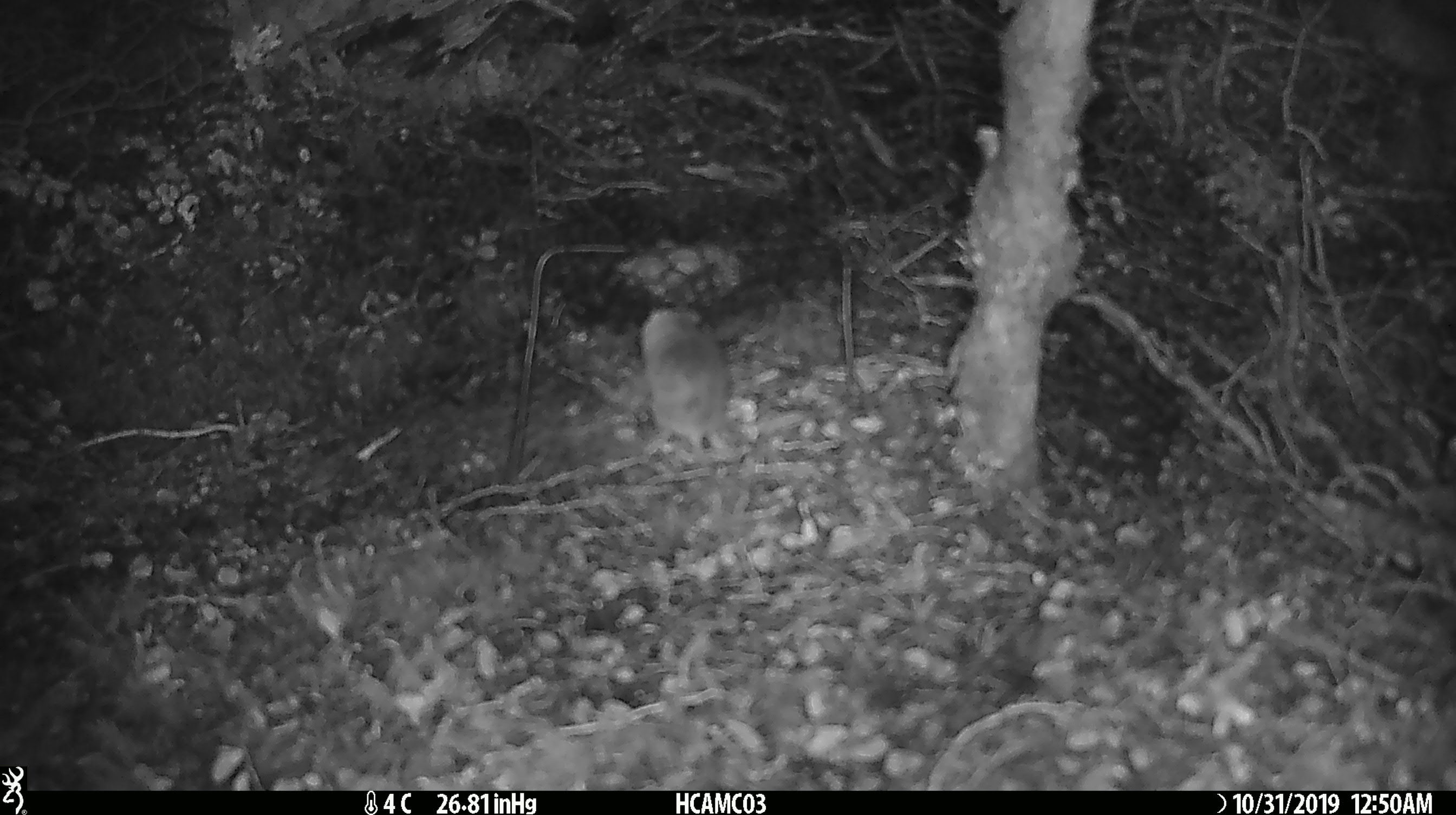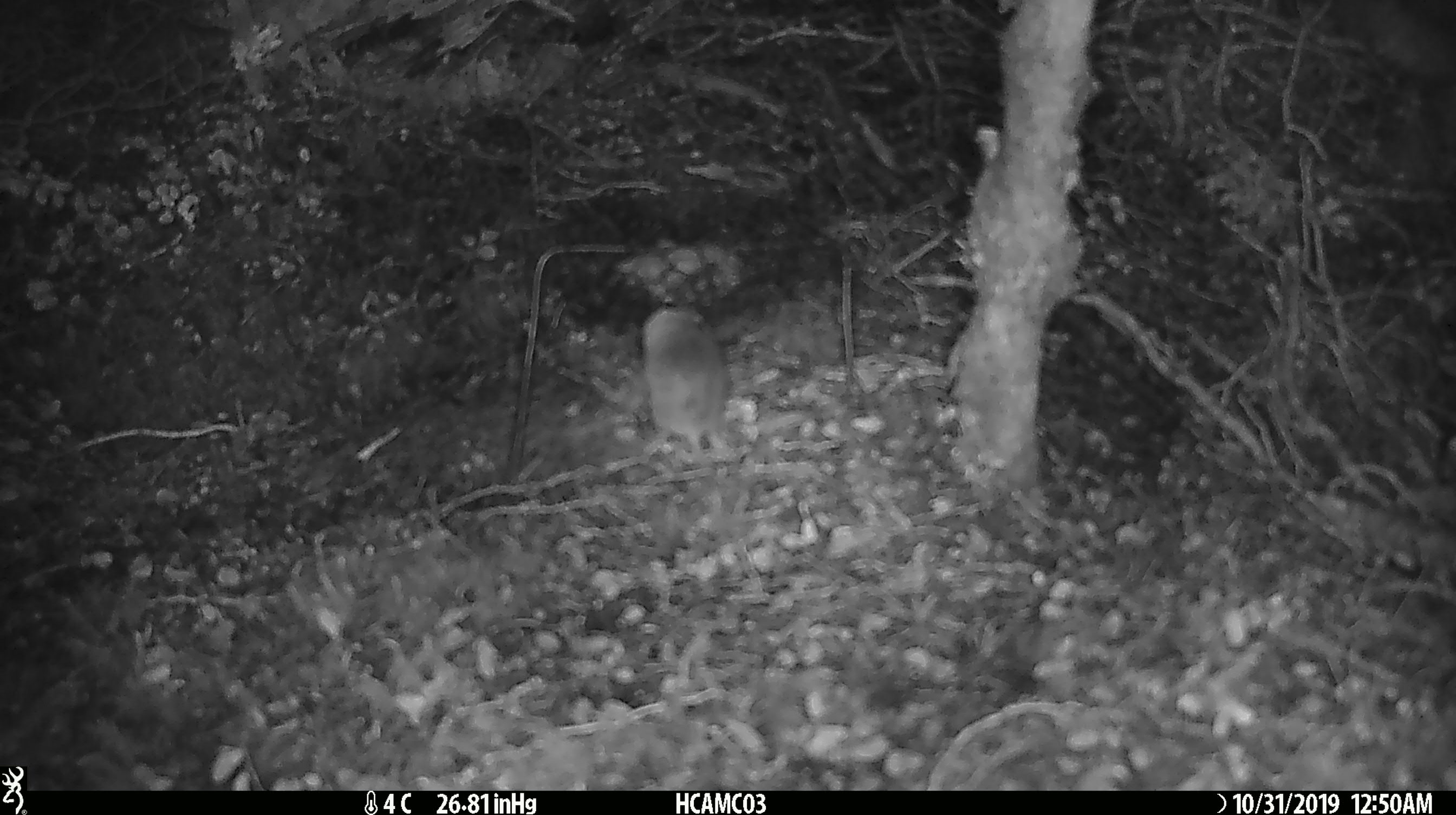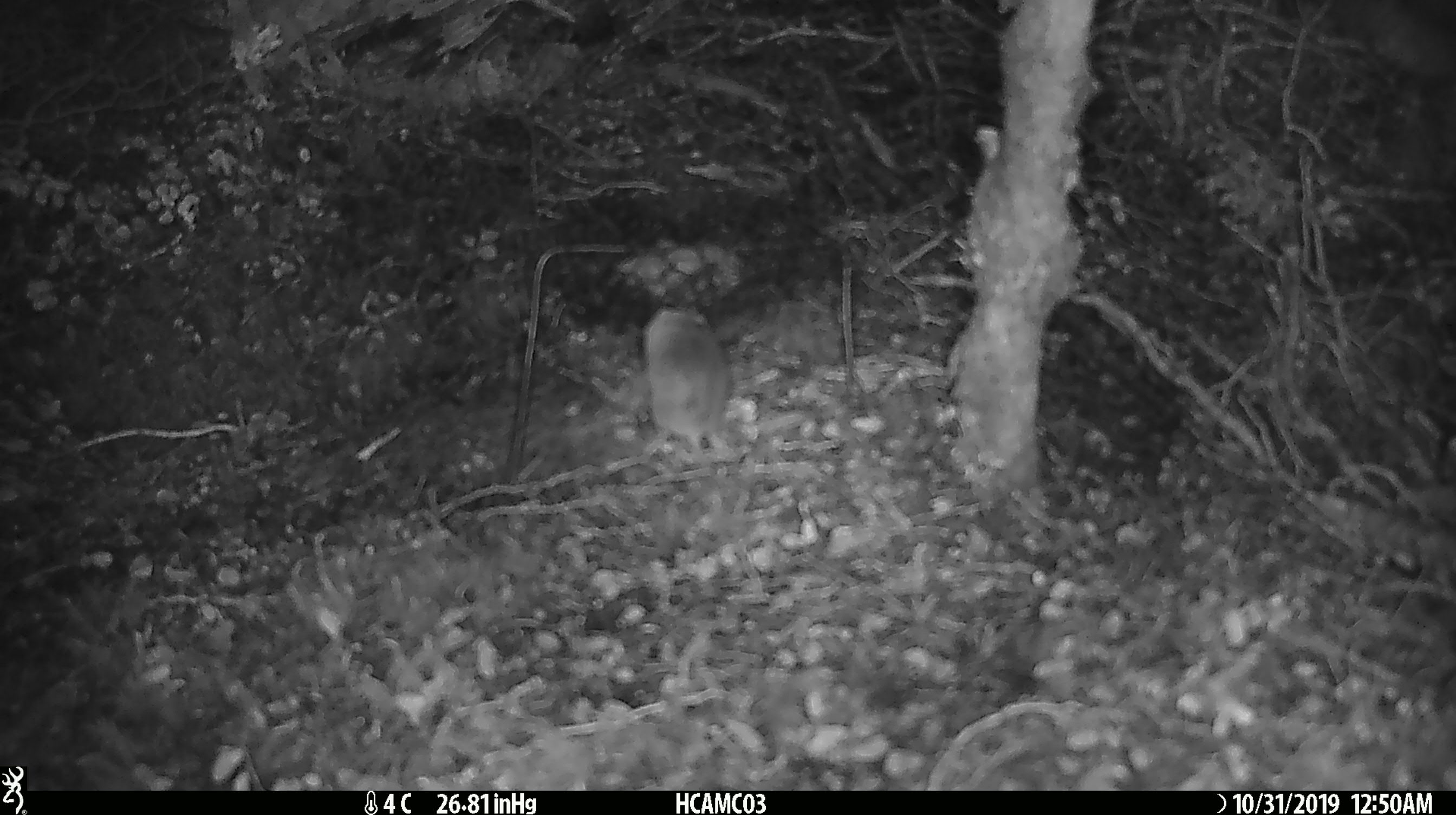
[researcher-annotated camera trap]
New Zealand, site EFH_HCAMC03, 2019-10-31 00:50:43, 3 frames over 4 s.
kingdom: Animalia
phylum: Chordata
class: Mammalia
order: Rodentia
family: Muridae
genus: Mus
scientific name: Mus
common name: mouse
Mouse (Mus).